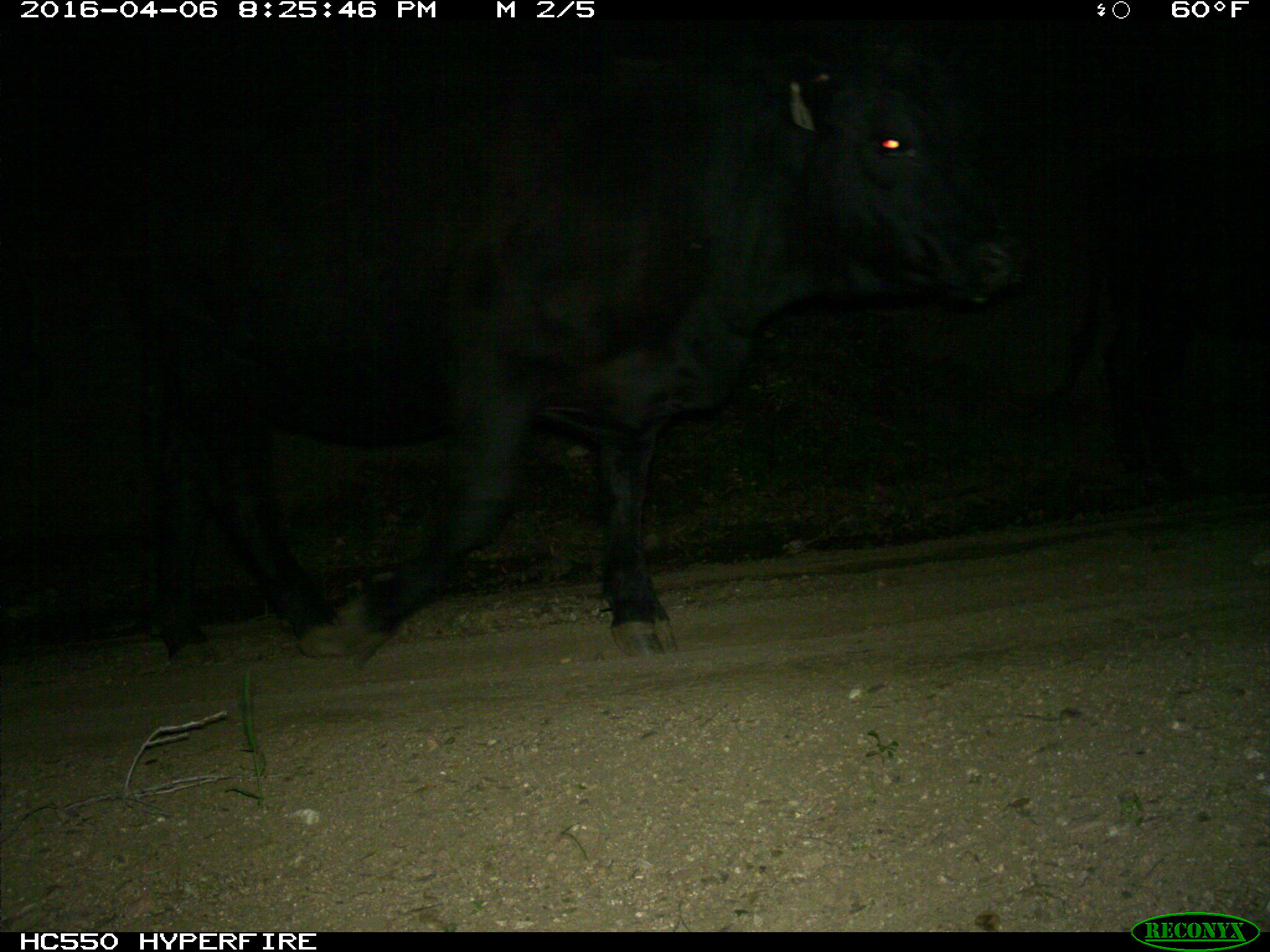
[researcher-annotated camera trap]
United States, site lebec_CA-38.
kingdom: Animalia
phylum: Chordata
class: Mammalia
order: Artiodactyla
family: Bovidae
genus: Bos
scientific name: Bos taurus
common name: domestic cow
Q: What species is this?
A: Bos taurus (domestic cow).